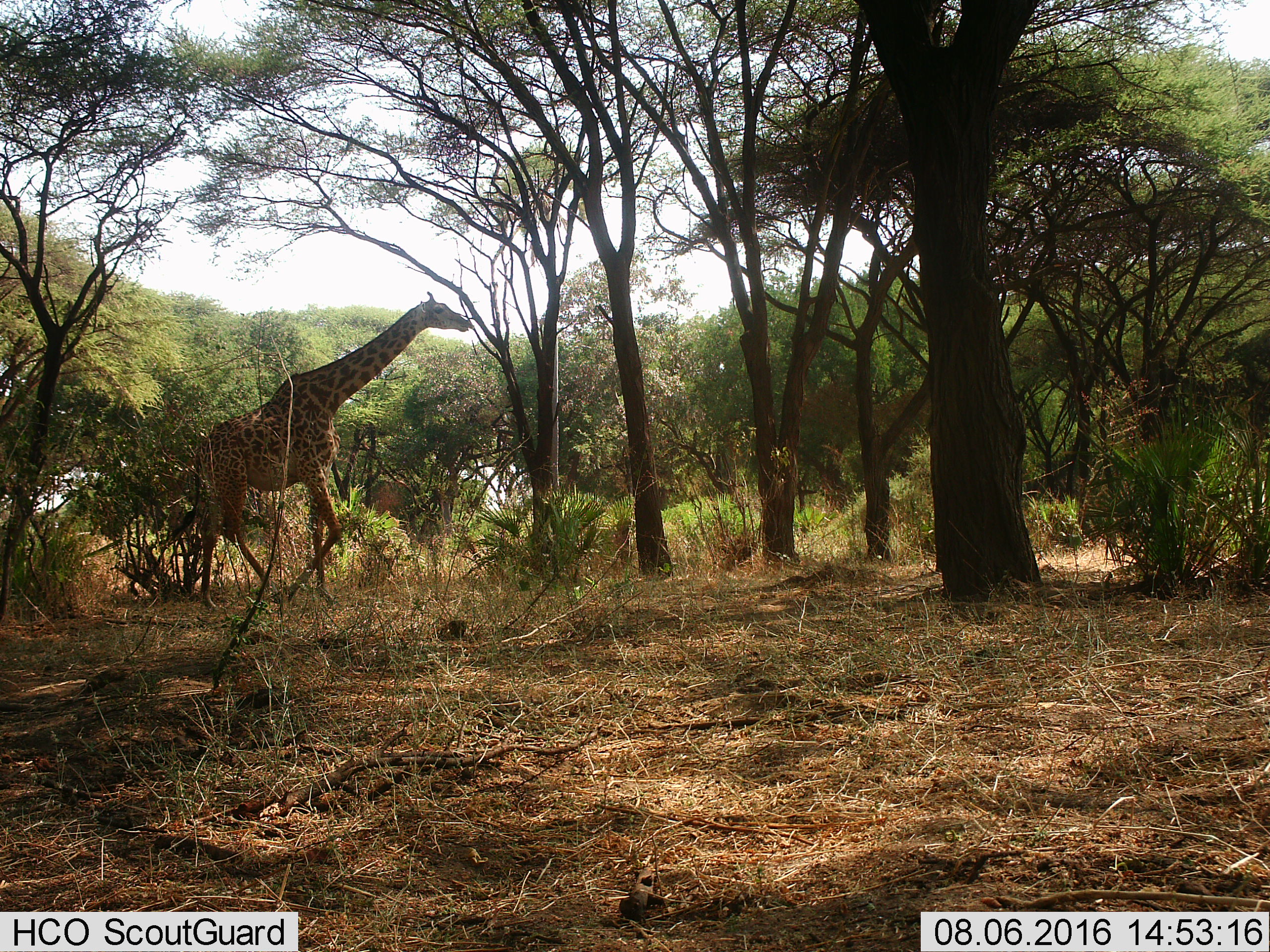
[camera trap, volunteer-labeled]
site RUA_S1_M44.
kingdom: Animalia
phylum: Chordata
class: Mammalia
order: Artiodactyla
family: Giraffidae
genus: Giraffa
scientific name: Giraffa camelopardalis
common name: giraffe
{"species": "giraffe (Giraffa camelopardalis)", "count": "1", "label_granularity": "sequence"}